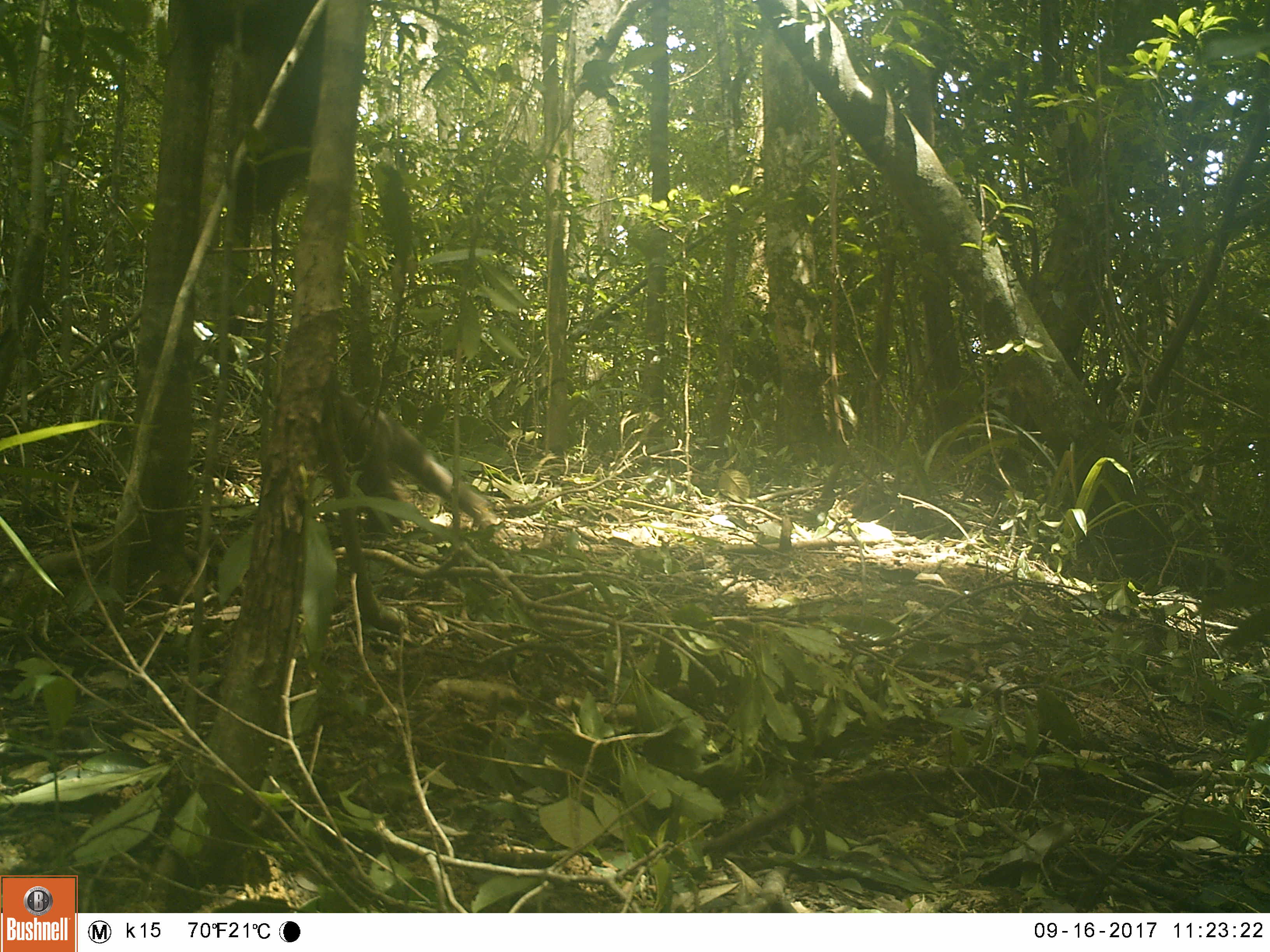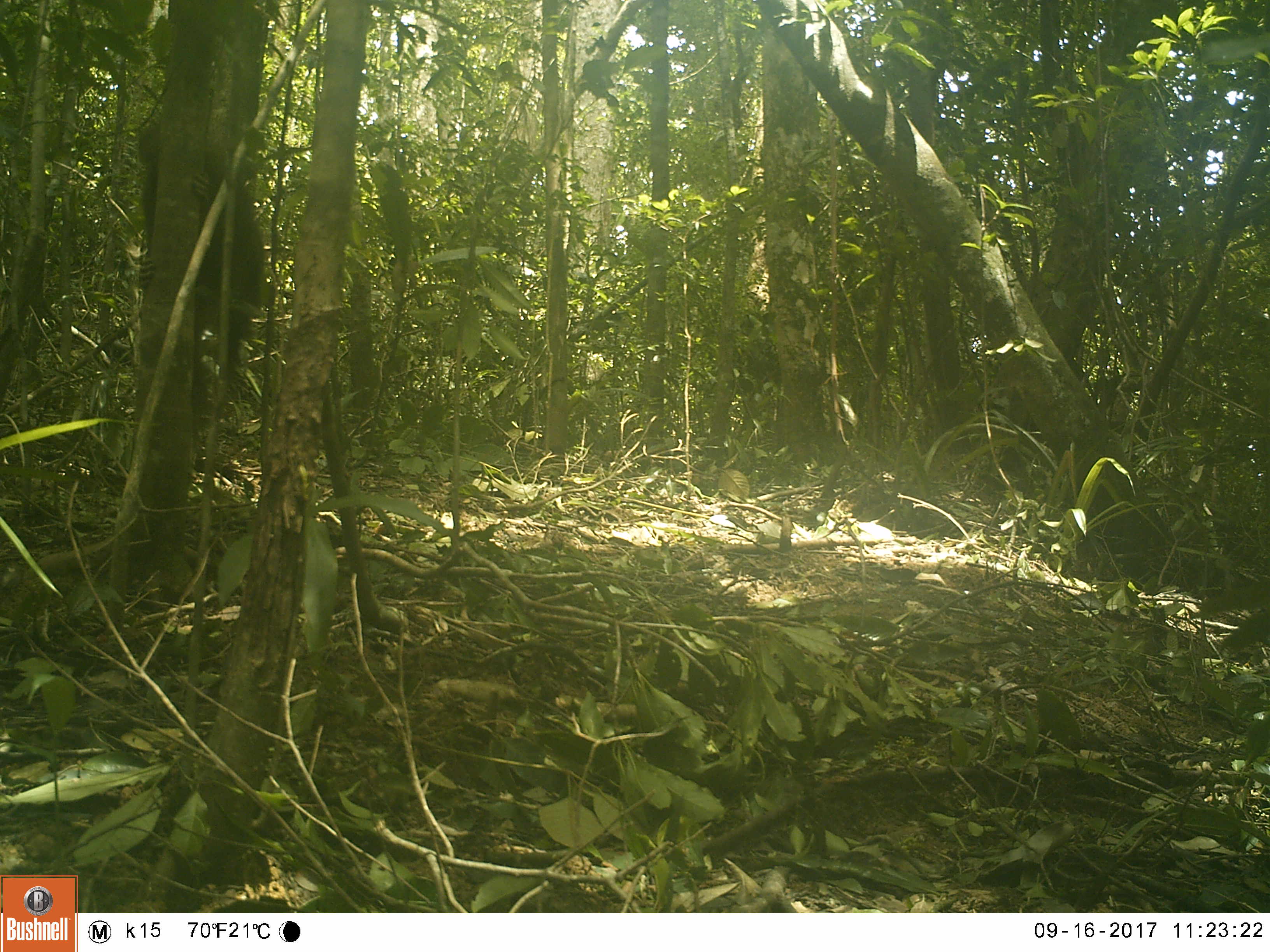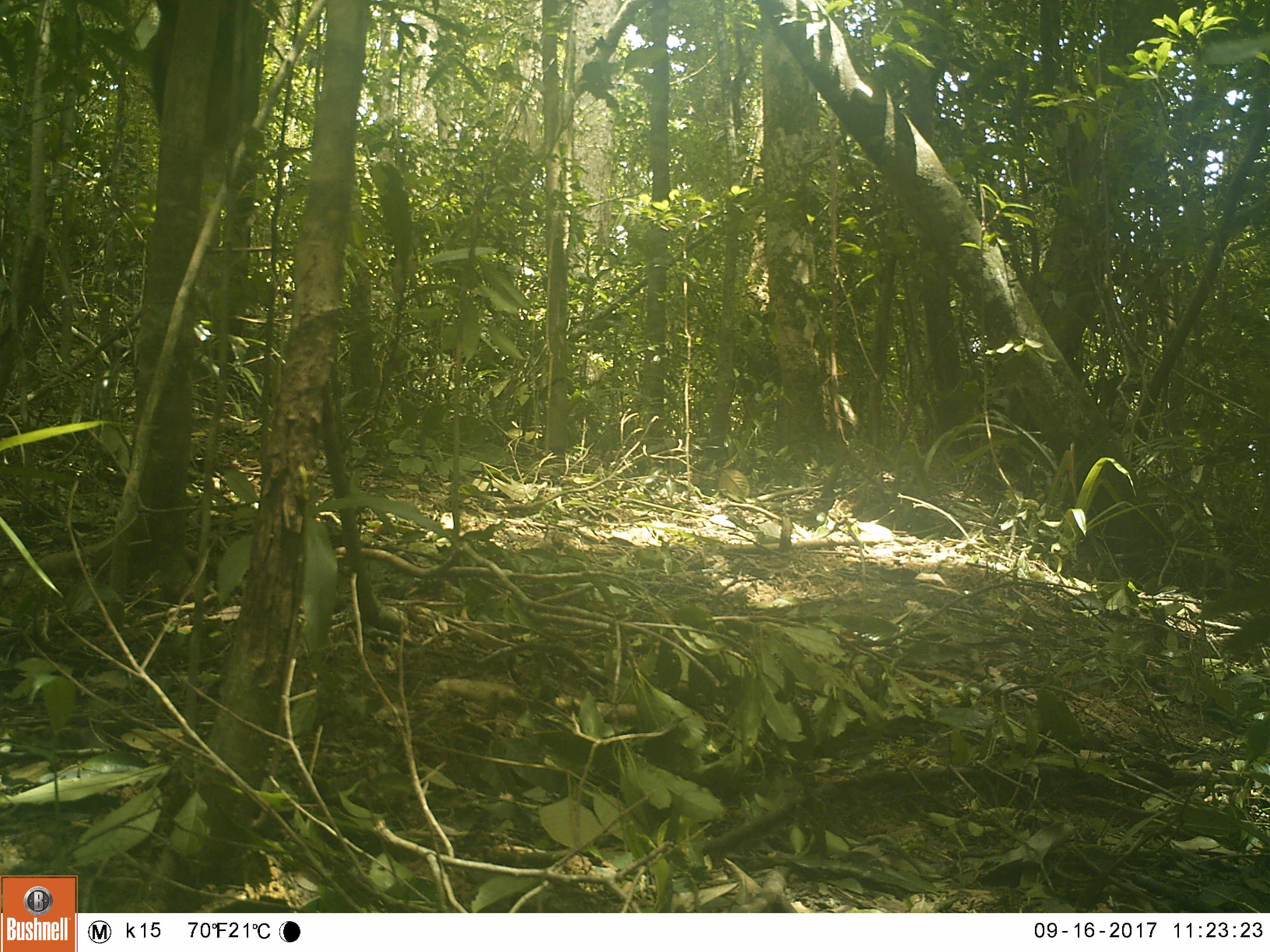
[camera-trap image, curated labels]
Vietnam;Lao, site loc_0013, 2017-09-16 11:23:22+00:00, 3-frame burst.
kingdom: Animalia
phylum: Chordata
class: Mammalia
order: Primates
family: Cercopithecidae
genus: Macaca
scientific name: Macaca arctoides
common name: stump-tailed macaque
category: stump tailed macaque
Stump tailed macaque (stump-tailed macaque) (Macaca arctoides). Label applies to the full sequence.